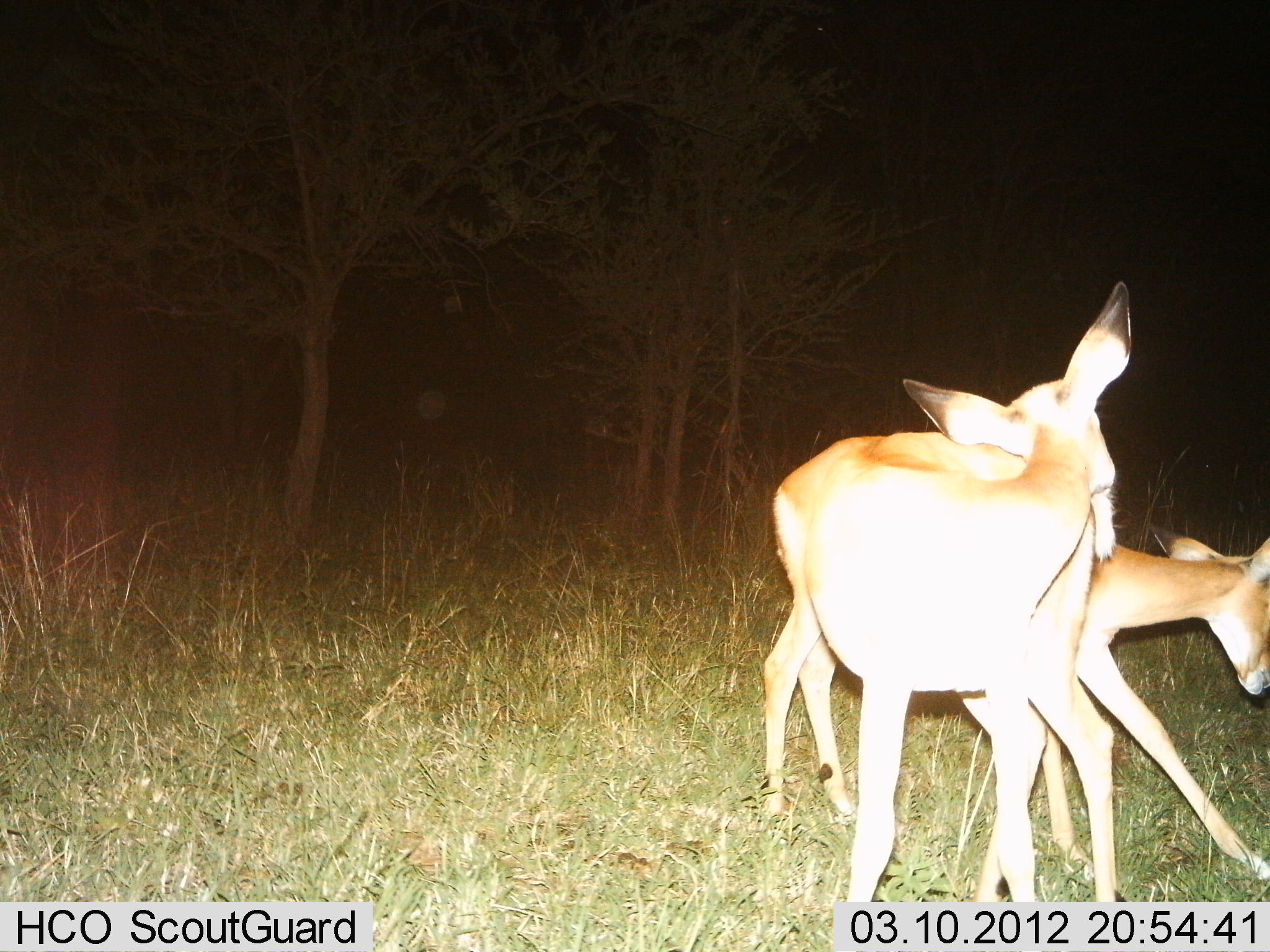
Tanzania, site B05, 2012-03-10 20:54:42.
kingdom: Animalia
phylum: Chordata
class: Mammalia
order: Artiodactyla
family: Bovidae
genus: Aepyceros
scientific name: Aepyceros melampus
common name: impala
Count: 2.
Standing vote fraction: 100%.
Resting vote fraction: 0%.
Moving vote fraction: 15%.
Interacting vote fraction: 8%.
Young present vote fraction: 23%.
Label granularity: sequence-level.